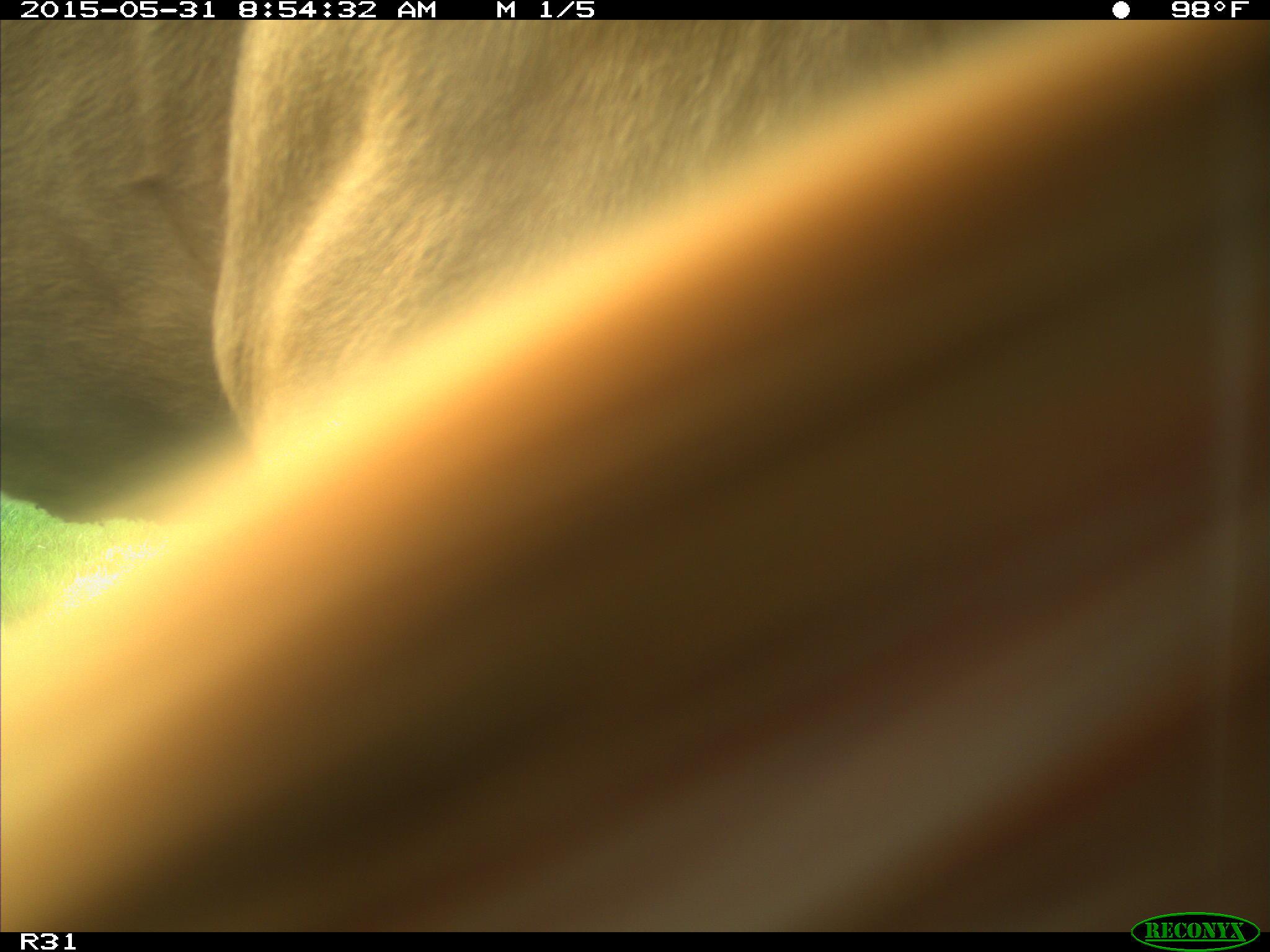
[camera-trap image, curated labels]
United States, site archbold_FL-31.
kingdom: Animalia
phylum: Chordata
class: Mammalia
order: Artiodactyla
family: Bovidae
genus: Bos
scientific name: Bos taurus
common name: domestic cow